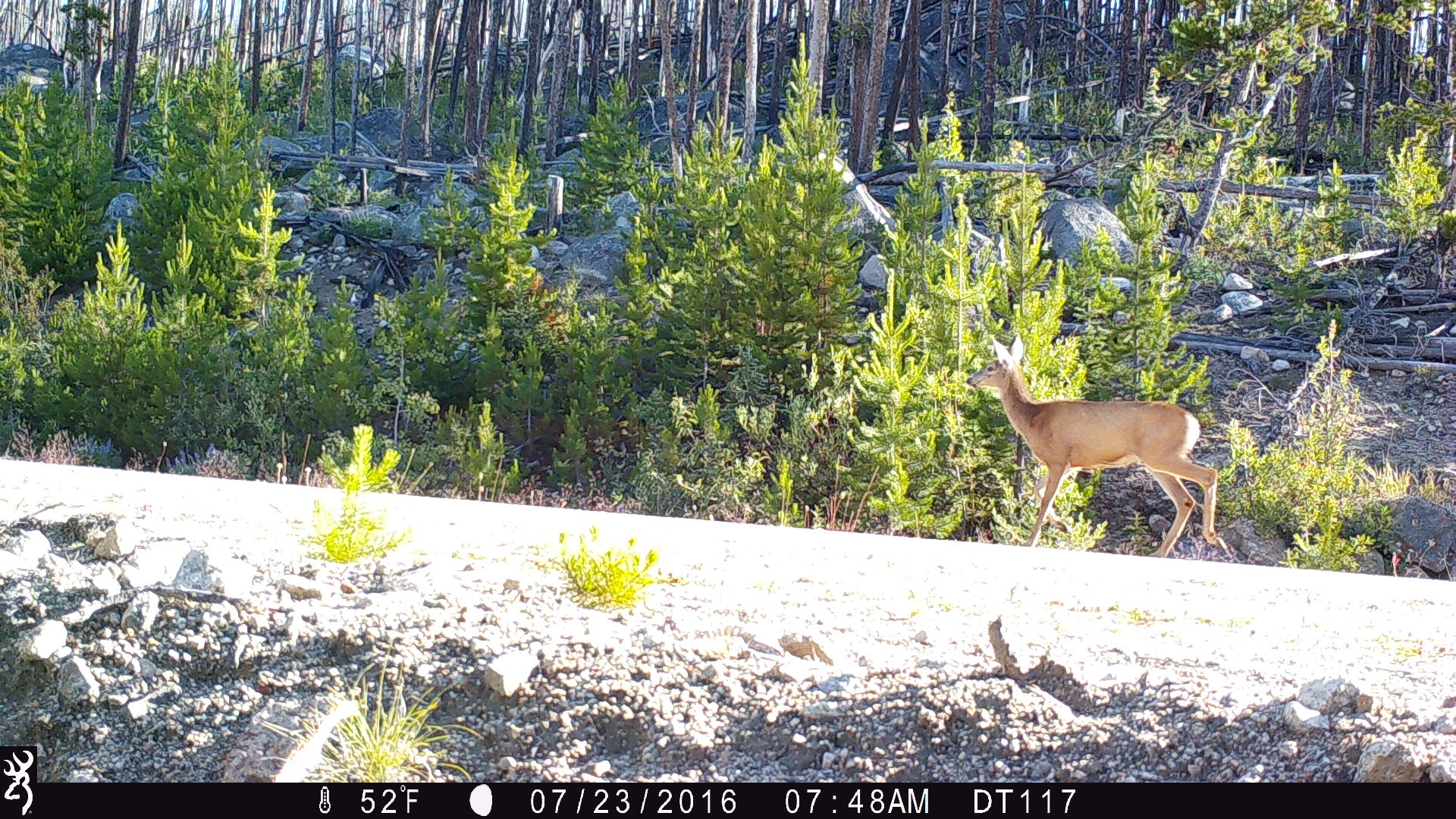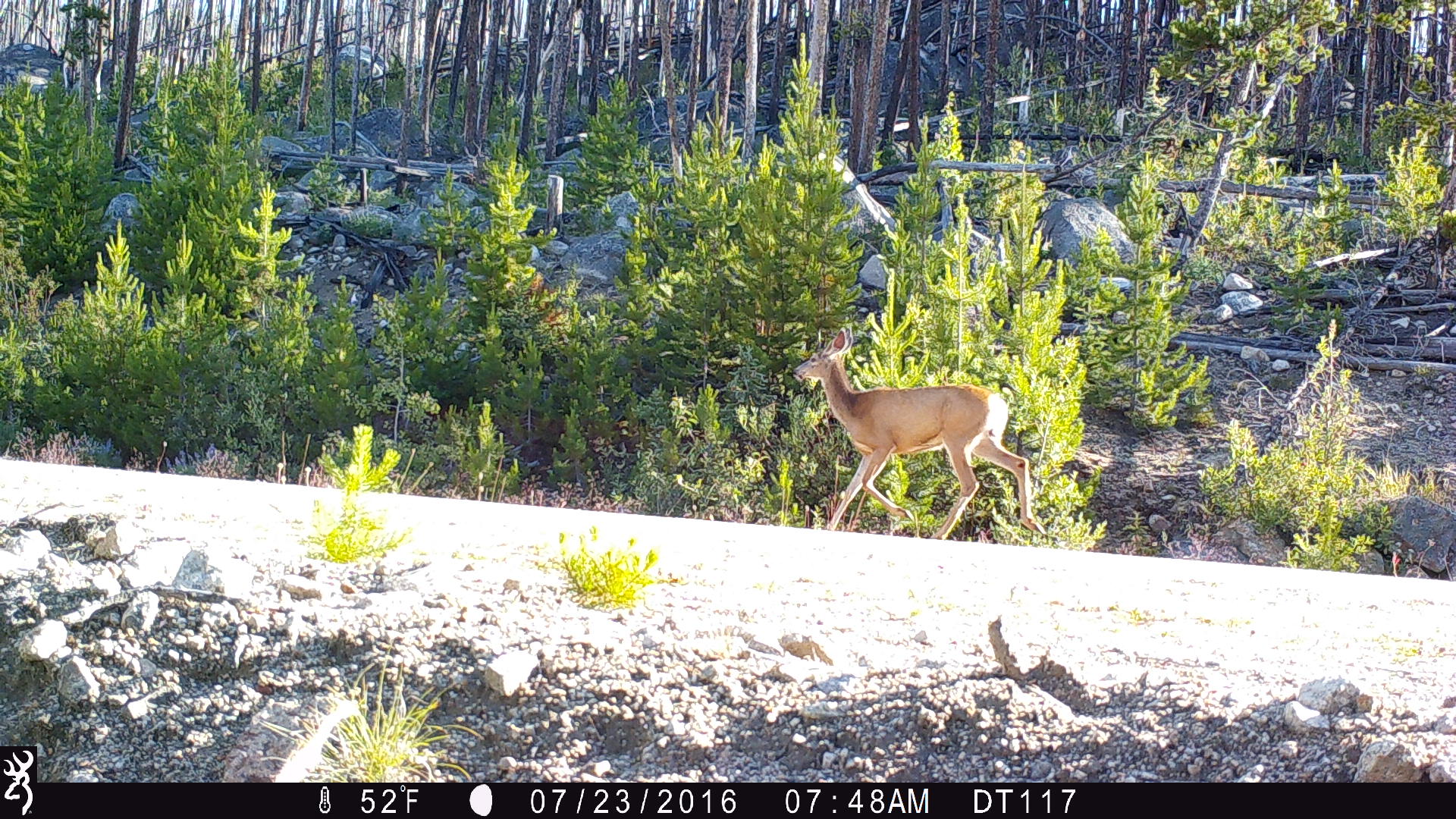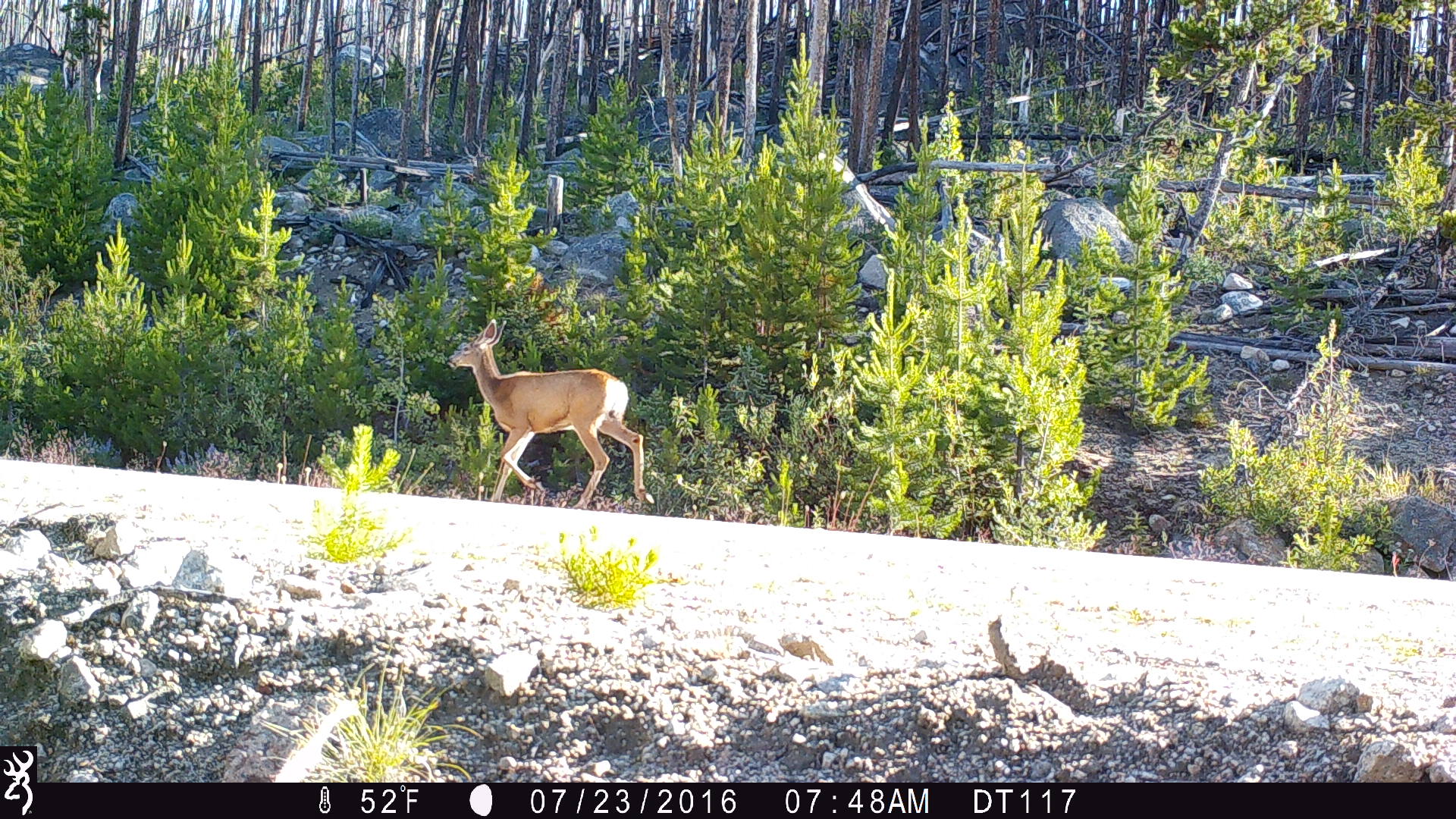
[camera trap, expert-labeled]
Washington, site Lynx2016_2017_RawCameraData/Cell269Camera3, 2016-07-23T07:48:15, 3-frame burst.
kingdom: Animalia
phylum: Chordata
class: Mammalia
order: Artiodactyla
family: Cervidae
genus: Odocoileus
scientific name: Odocoileus hemionus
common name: mule deer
Odocoileus hemionus (mule deer). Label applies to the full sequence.